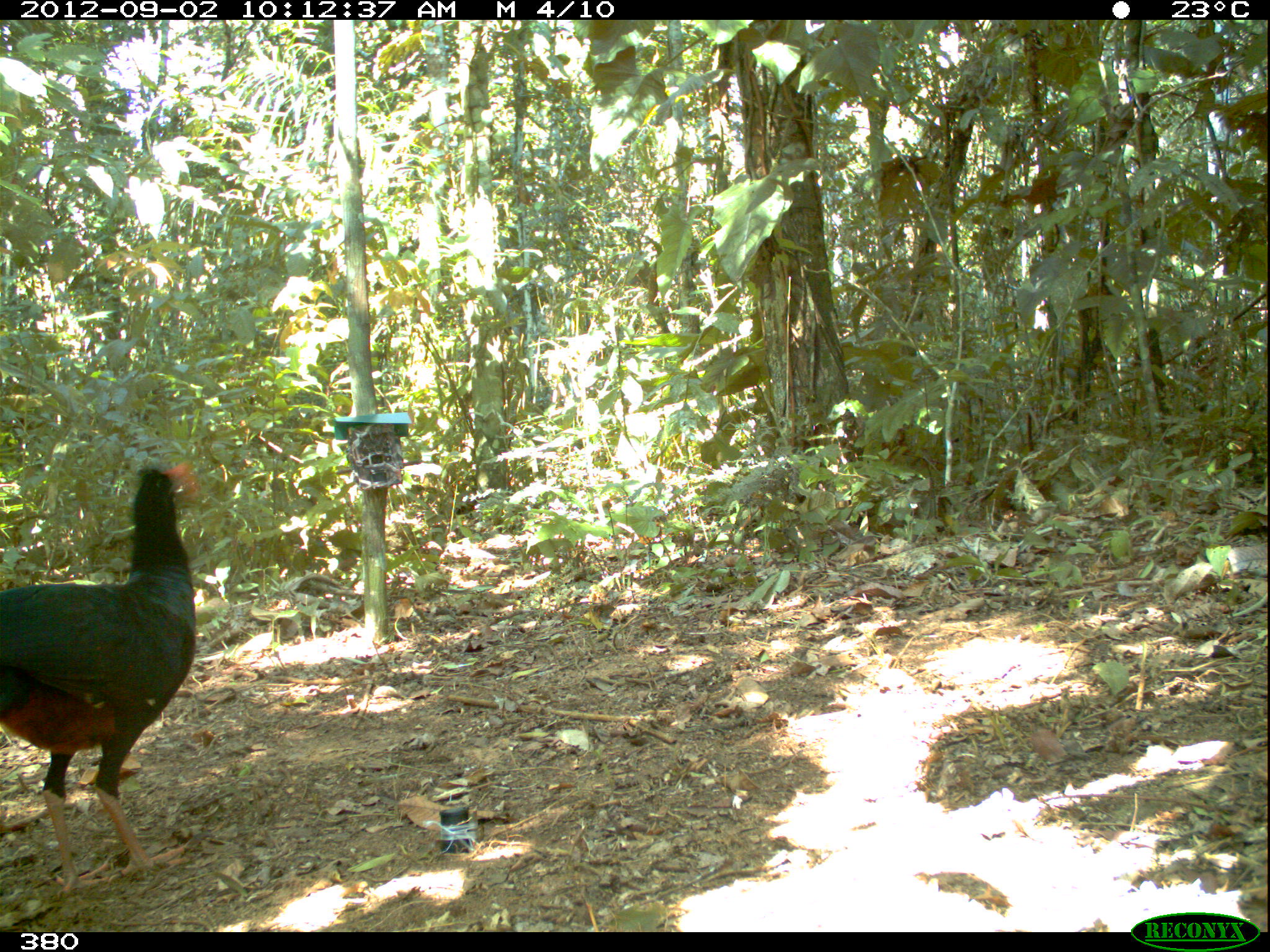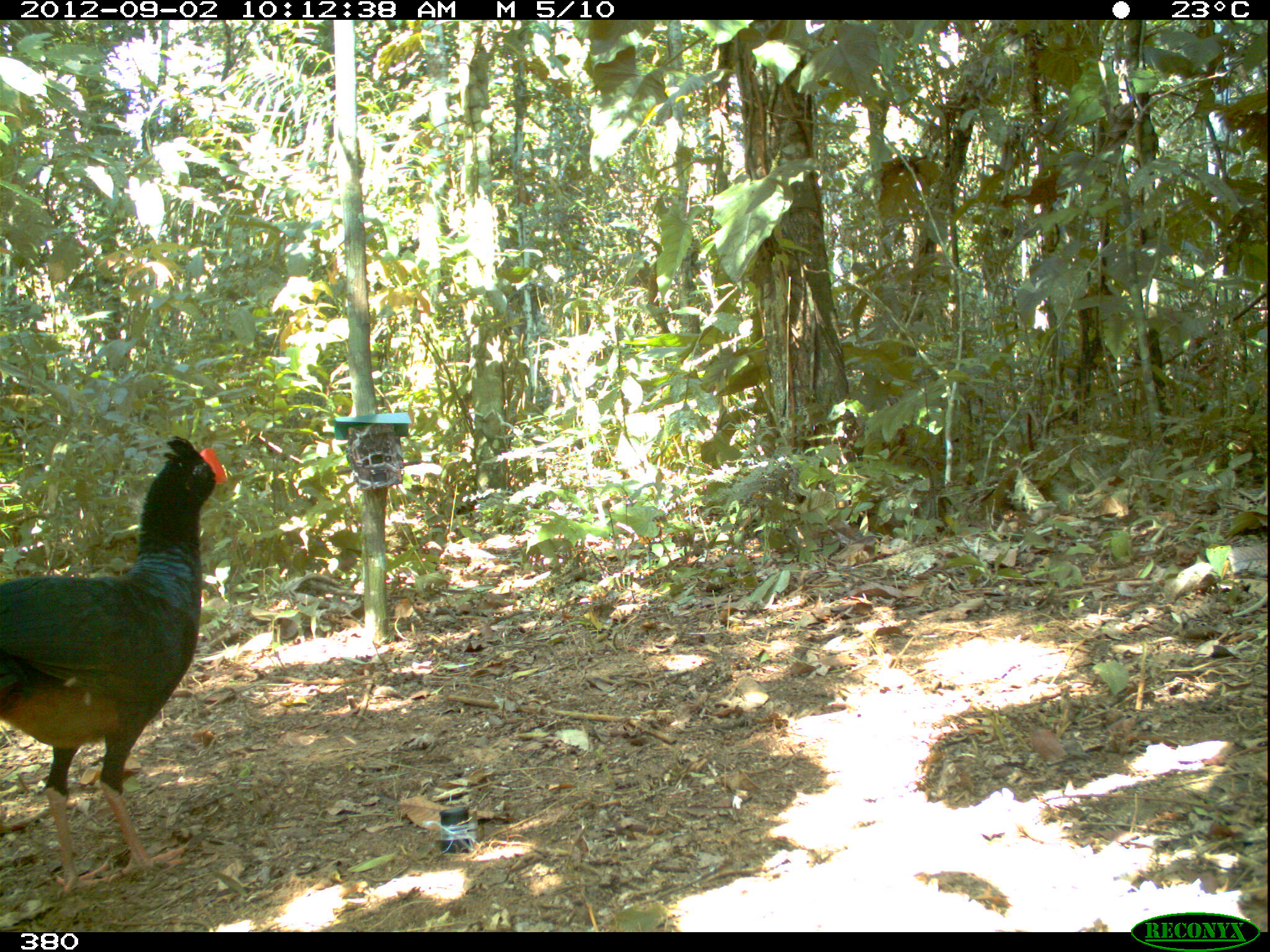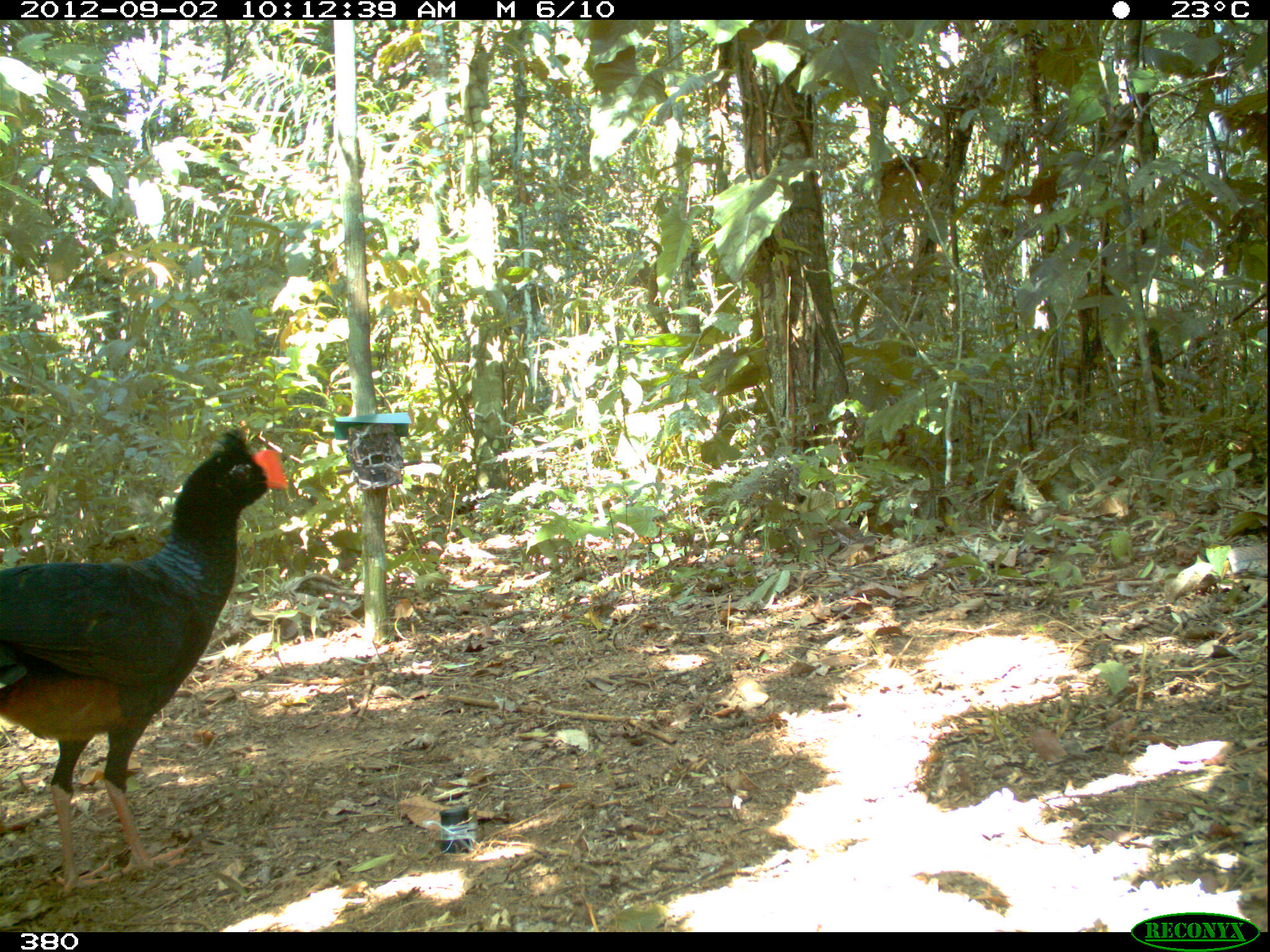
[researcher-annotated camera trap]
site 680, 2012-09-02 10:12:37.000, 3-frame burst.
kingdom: Animalia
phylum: Chordata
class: Aves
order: Galliformes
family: Cracidae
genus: Mitu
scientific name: Mitu tuberosum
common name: razor-billed curassow